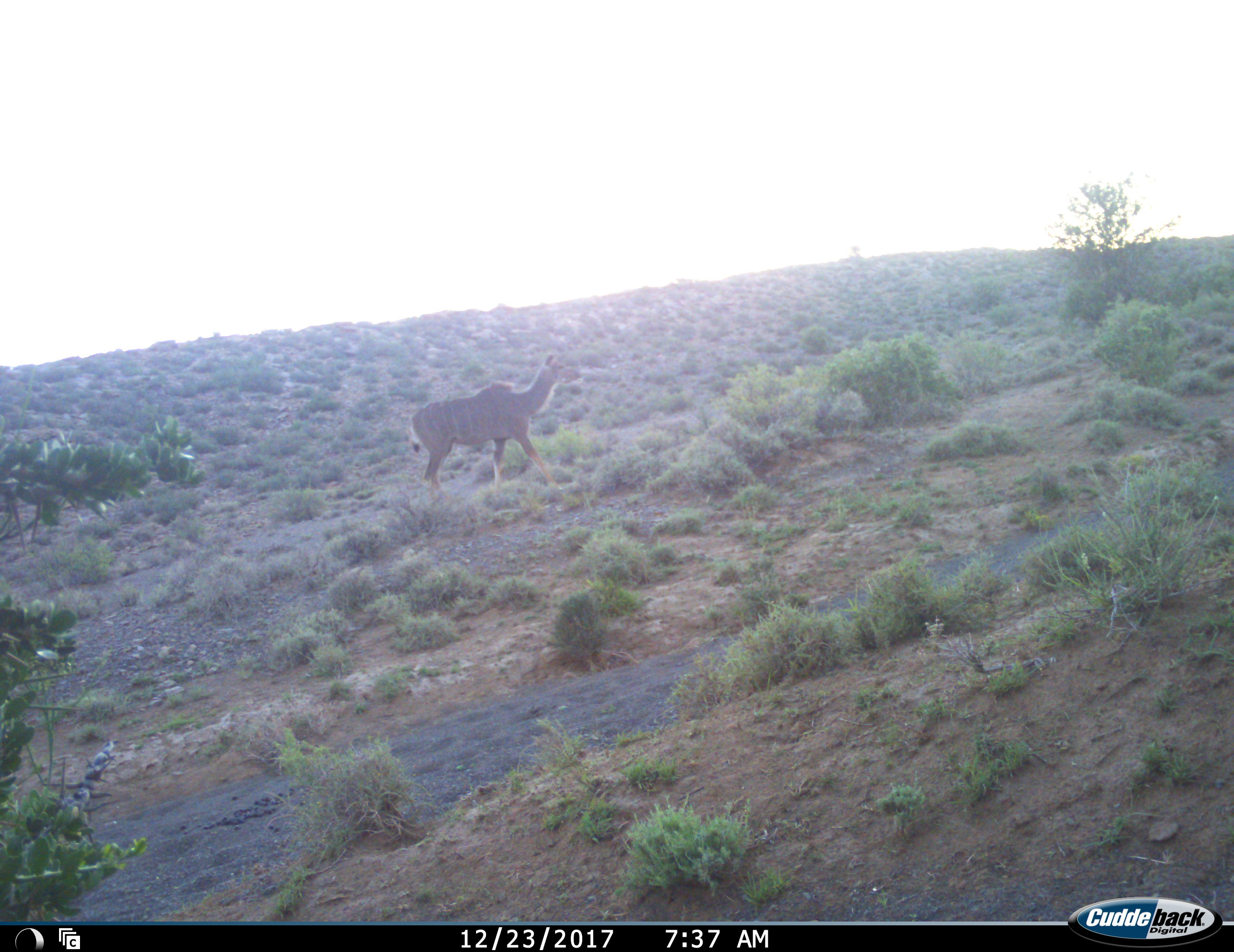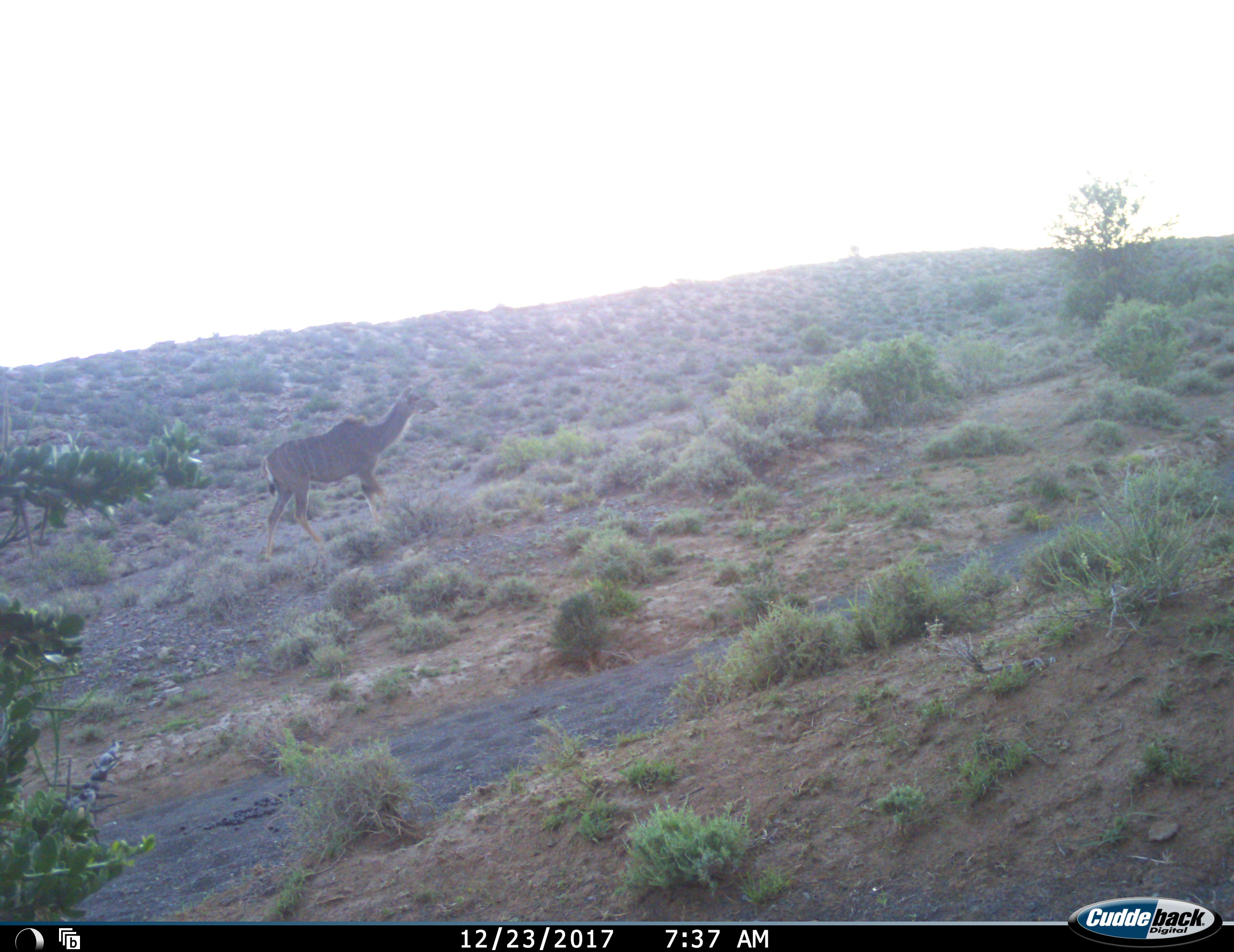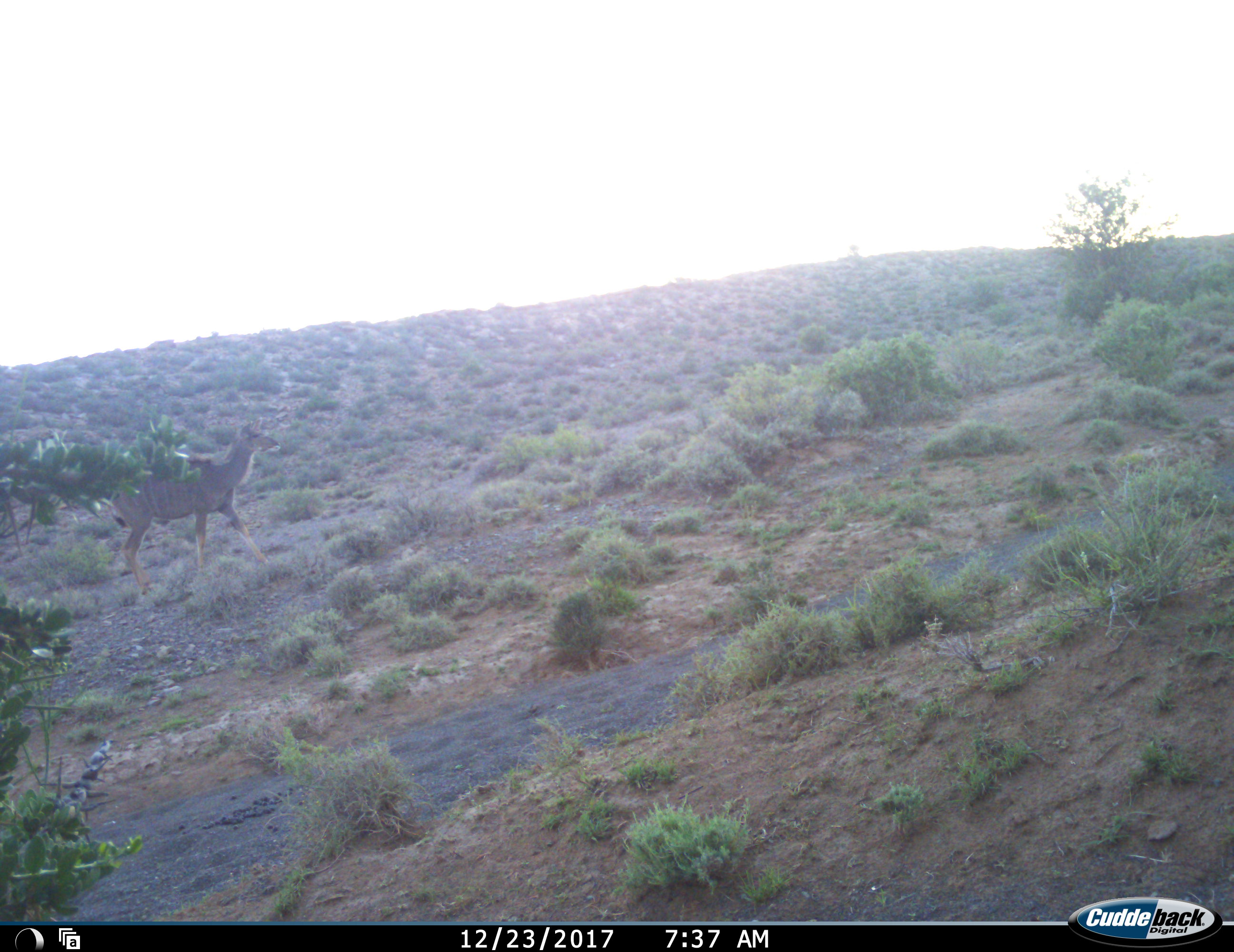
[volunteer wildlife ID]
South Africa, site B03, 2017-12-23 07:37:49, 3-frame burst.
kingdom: Animalia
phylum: Chordata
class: Mammalia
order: Artiodactyla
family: Bovidae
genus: Tragelaphus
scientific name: Tragelaphus strepsiceros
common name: greater kudu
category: kudu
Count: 1.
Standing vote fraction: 12%.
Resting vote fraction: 0%.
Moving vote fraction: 100%.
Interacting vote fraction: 0%.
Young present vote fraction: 0%.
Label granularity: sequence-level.